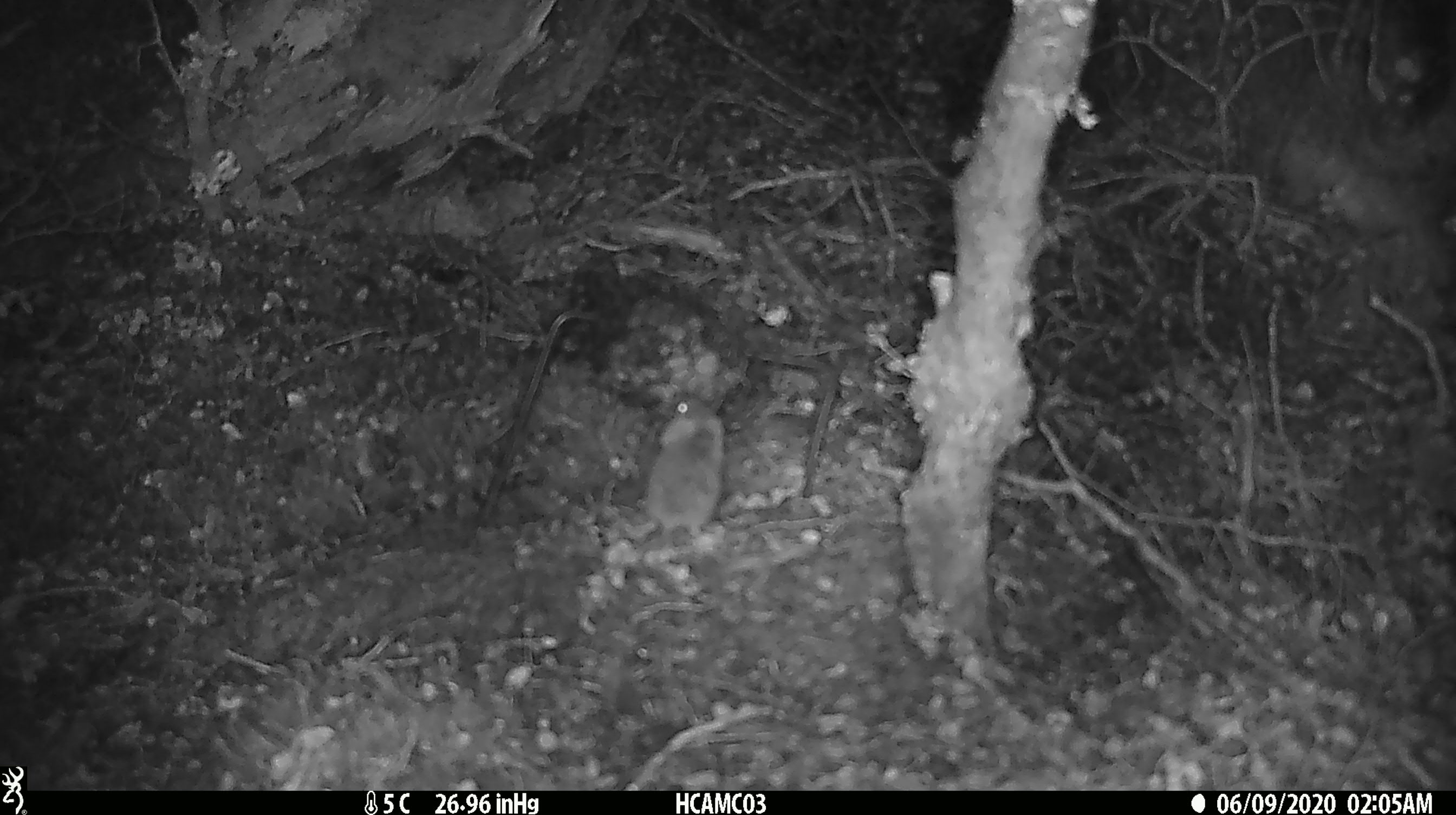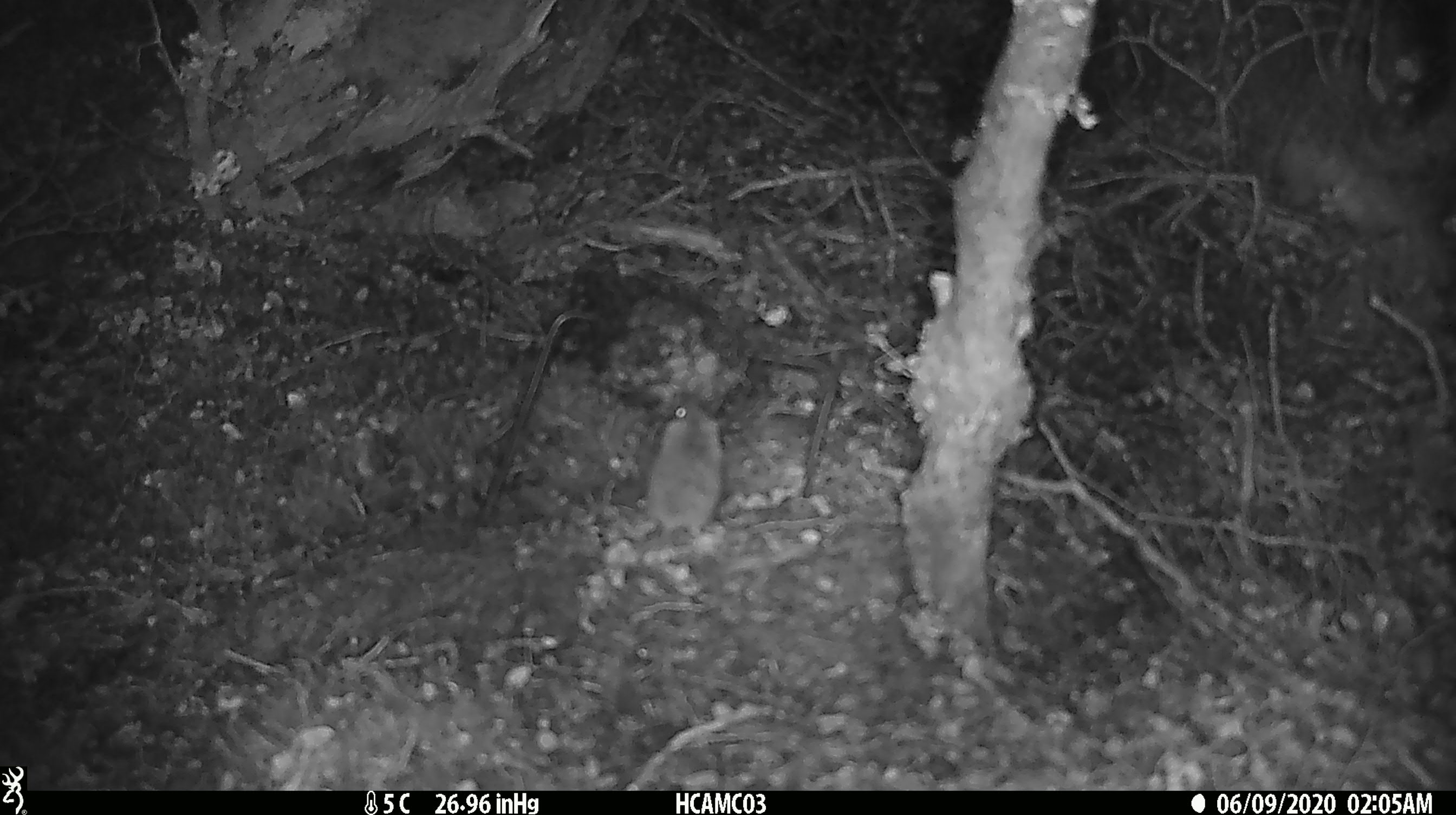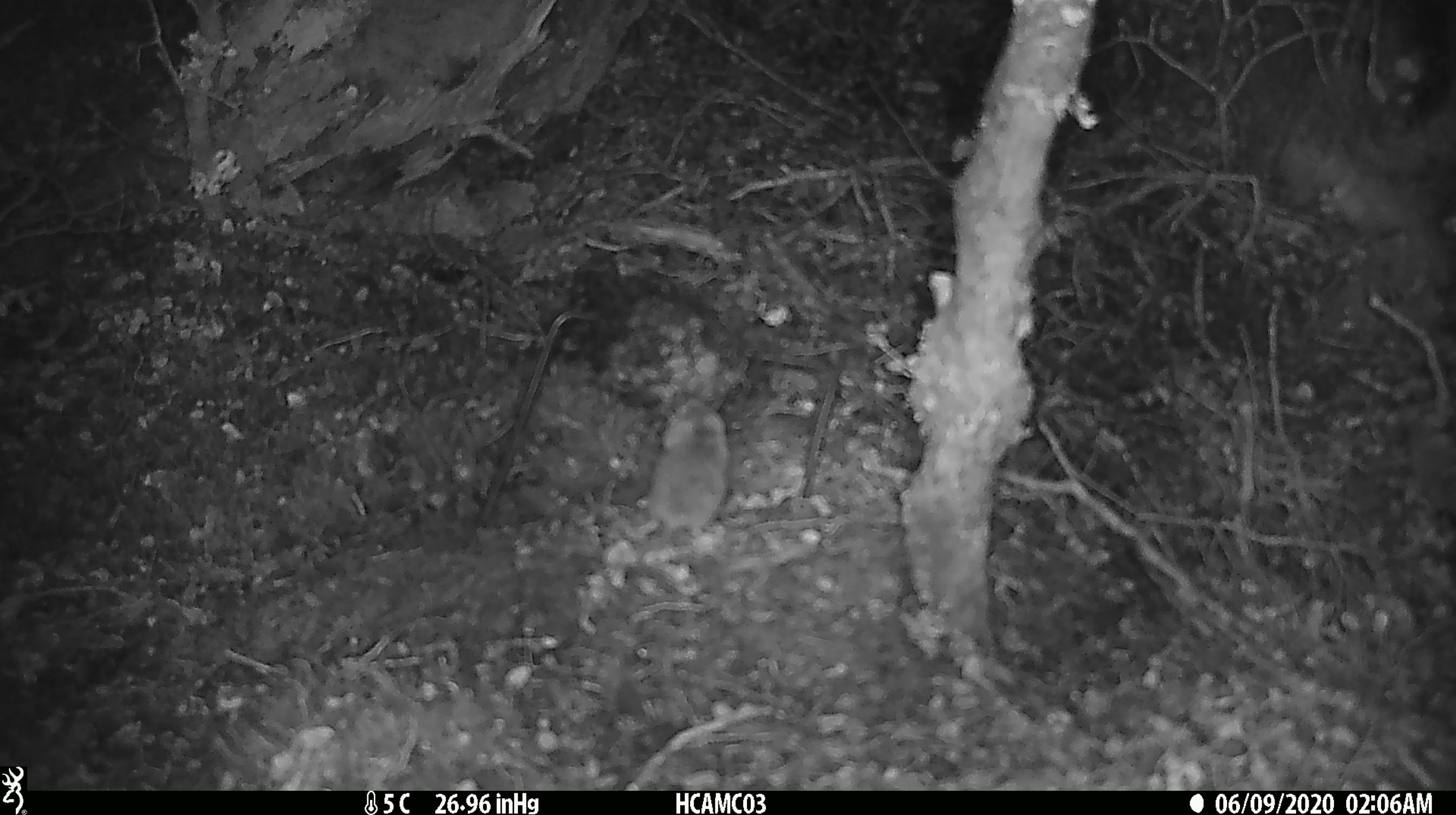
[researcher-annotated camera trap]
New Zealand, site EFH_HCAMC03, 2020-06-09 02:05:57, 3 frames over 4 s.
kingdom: Animalia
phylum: Chordata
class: Mammalia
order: Rodentia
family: Muridae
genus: Mus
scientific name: Mus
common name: mouse